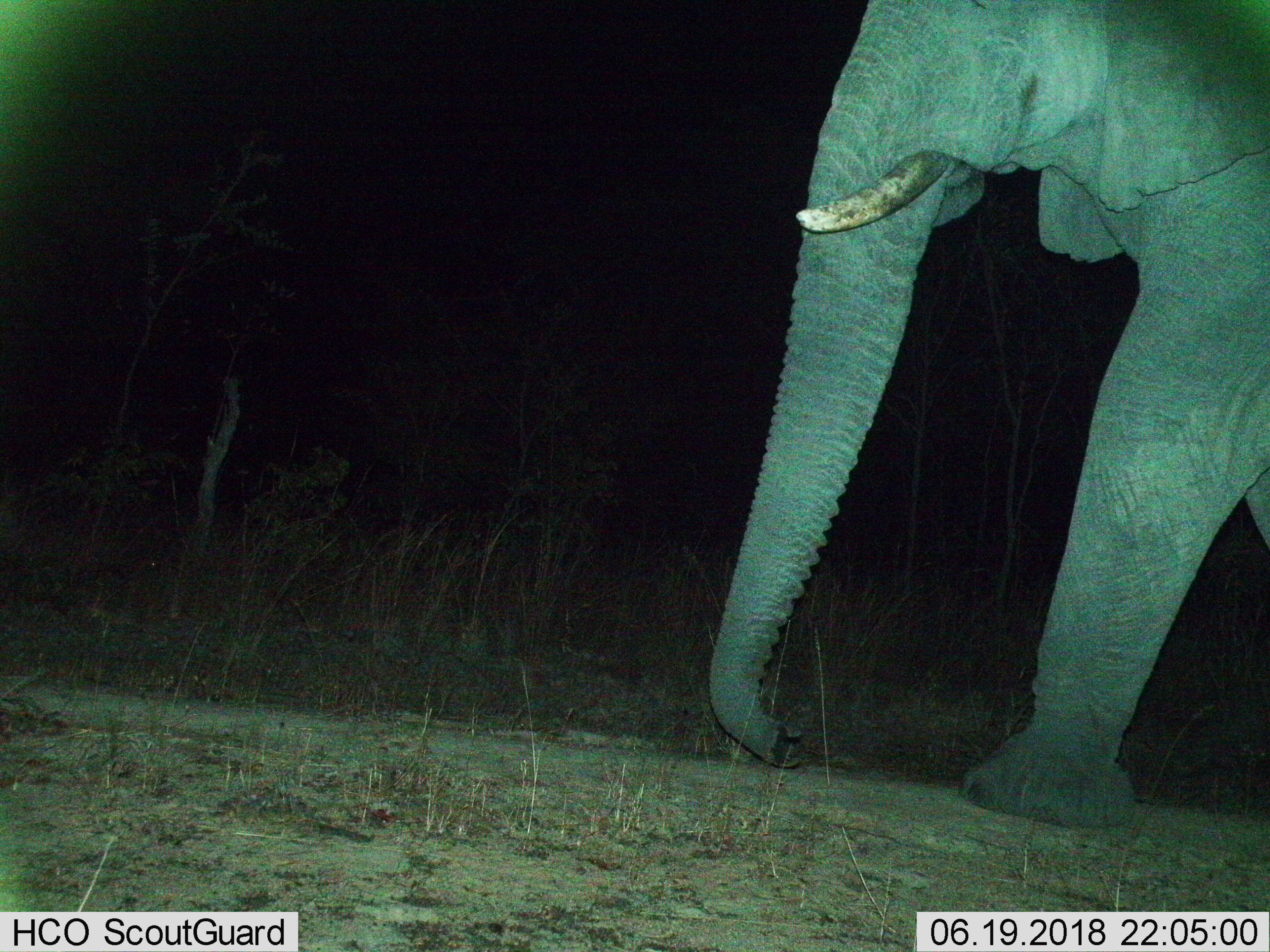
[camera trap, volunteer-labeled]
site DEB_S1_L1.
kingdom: Animalia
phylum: Chordata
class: Mammalia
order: Proboscidea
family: Elephantidae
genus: Loxodonta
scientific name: Loxodonta africana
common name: african bush elephant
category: elephant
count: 1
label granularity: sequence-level